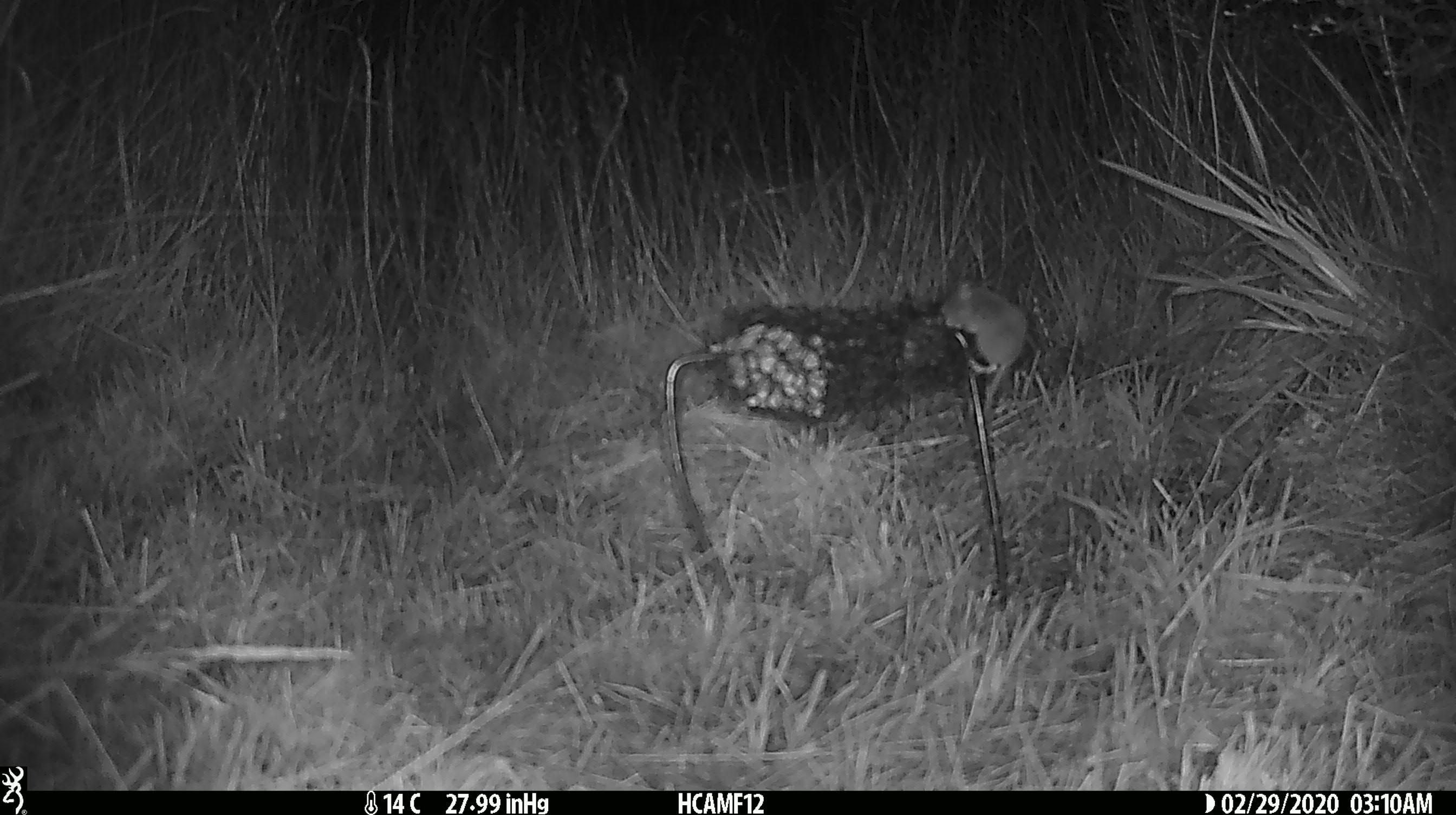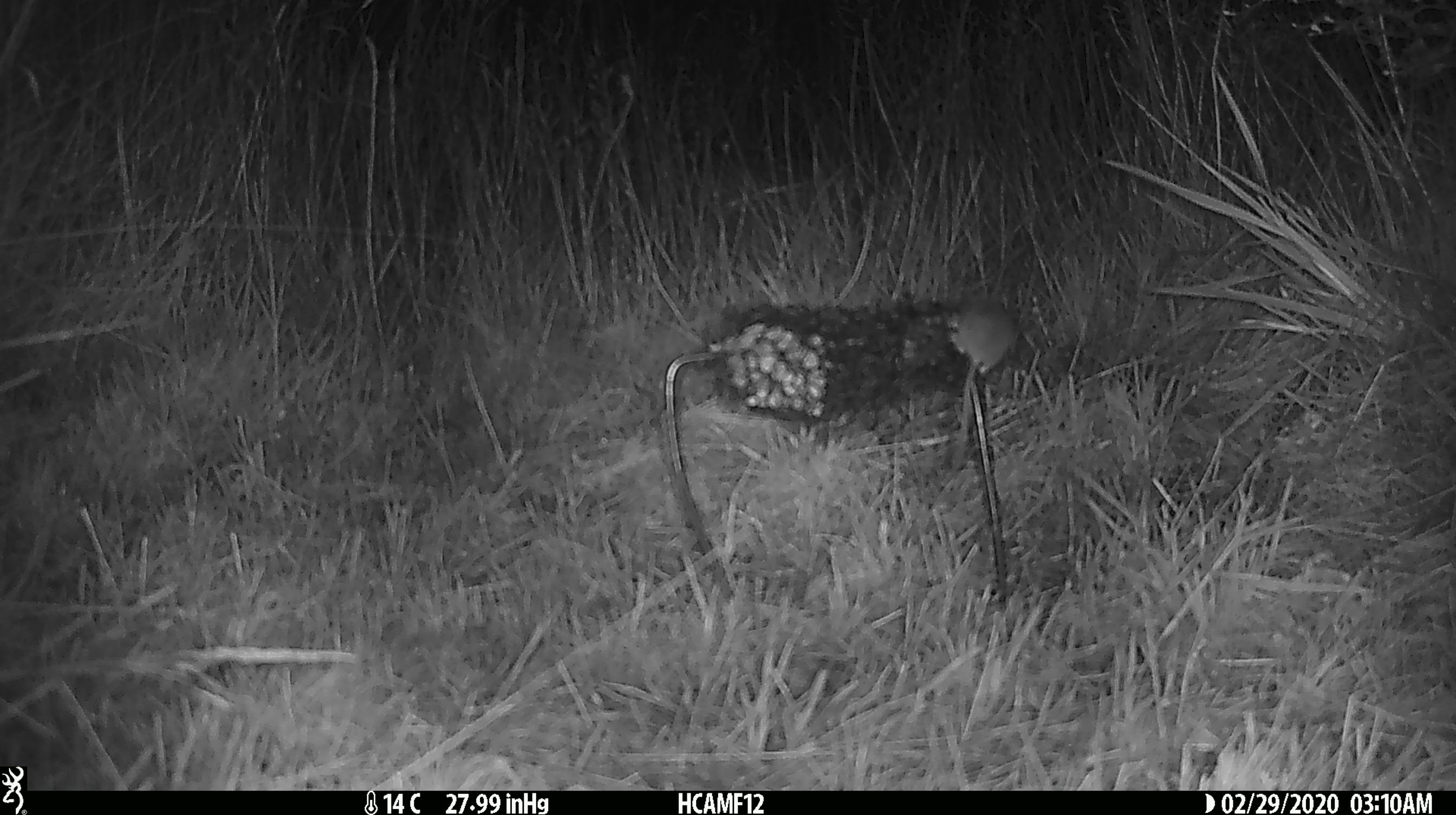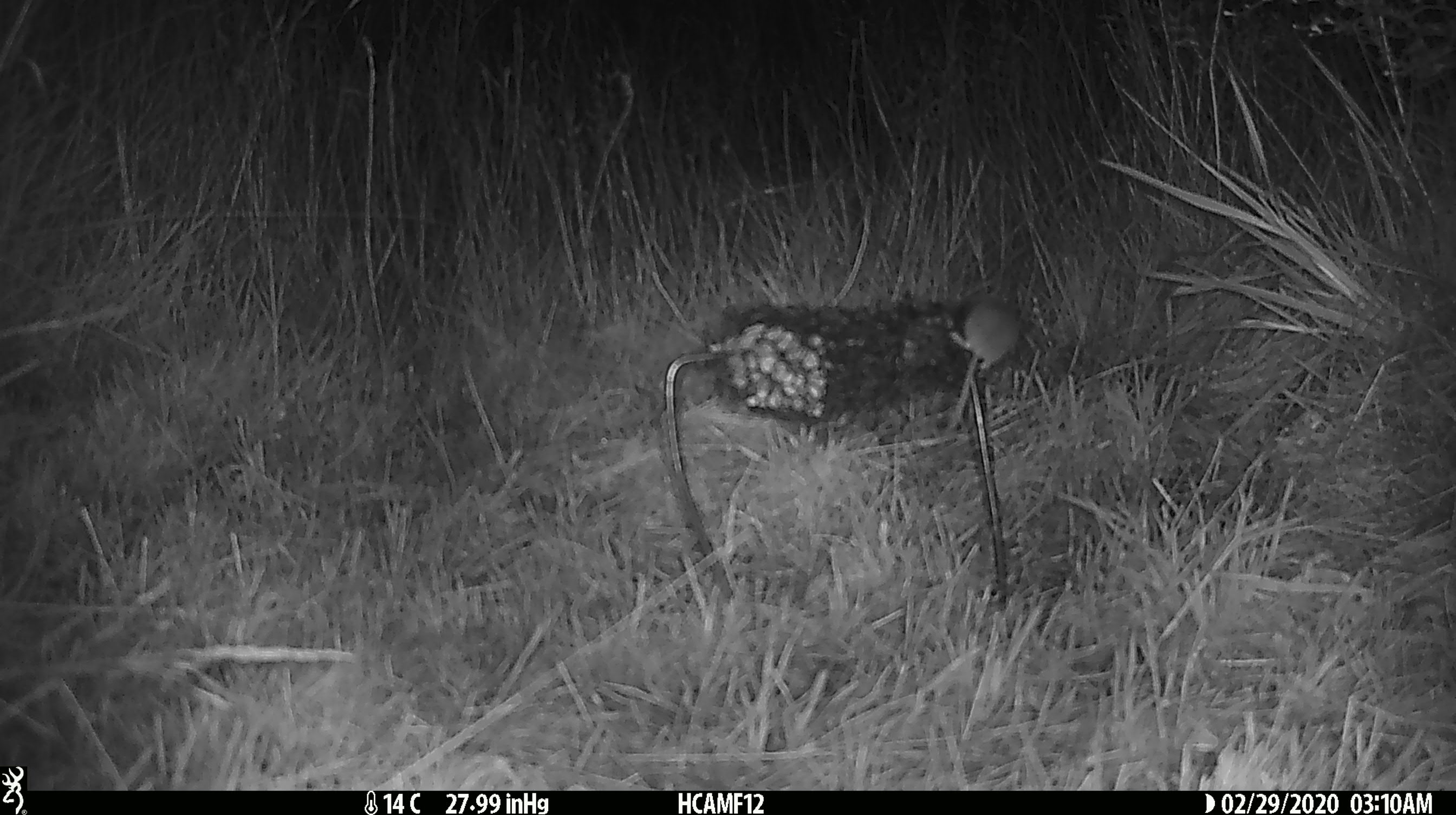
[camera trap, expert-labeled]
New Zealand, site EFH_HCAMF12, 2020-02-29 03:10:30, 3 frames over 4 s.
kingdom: Animalia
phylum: Chordata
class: Mammalia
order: Rodentia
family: Muridae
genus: Mus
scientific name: Mus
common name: mouse